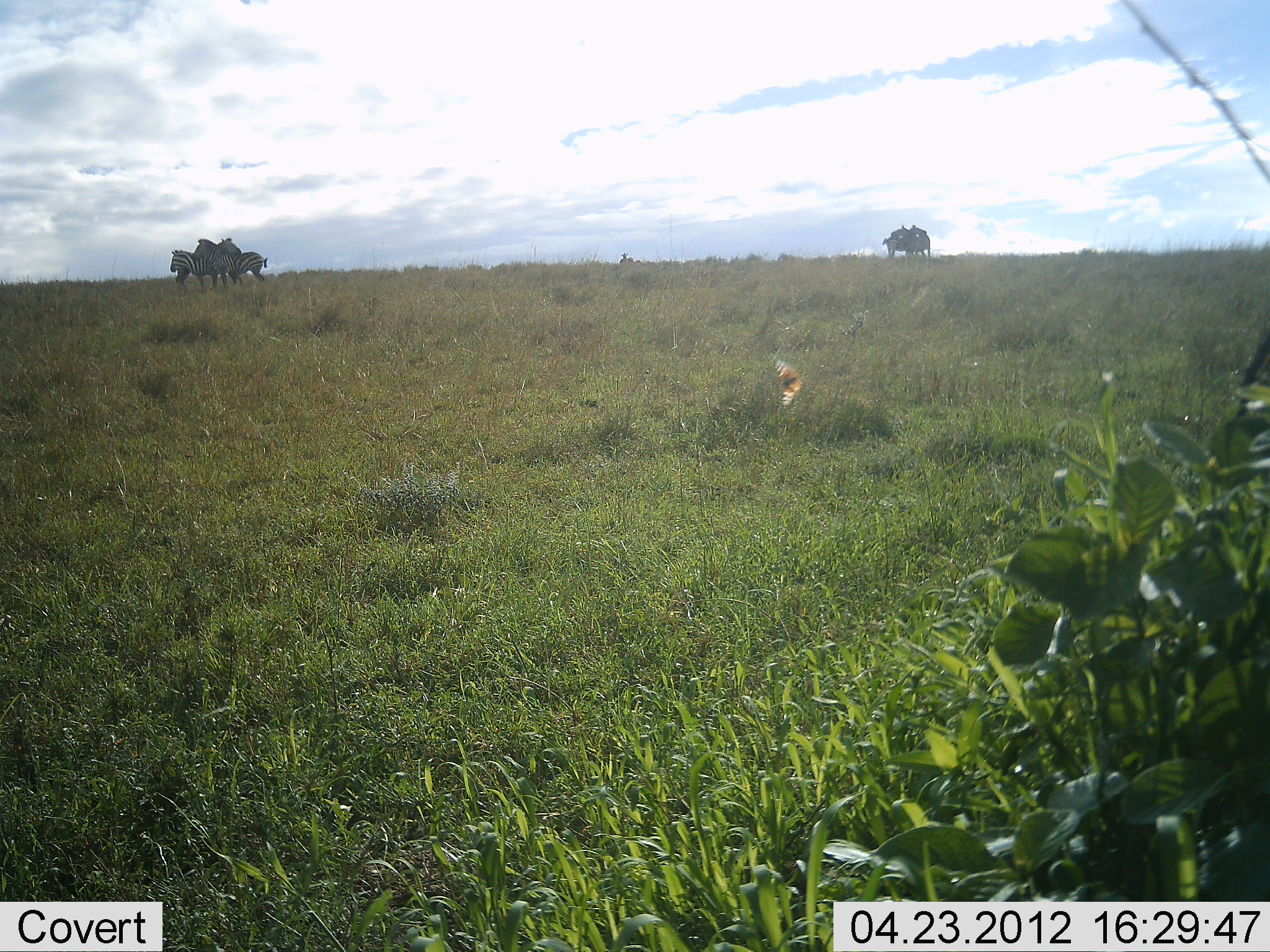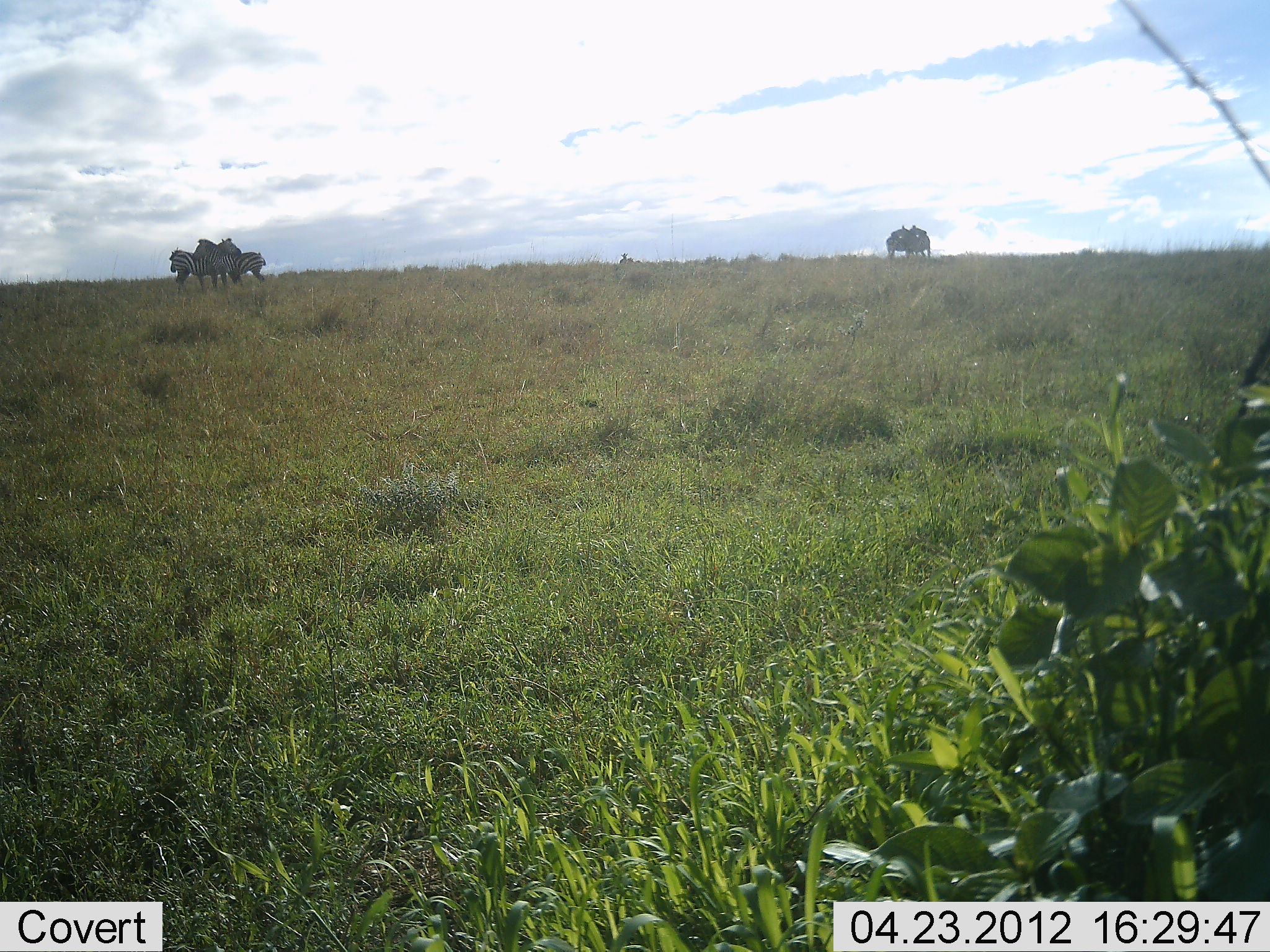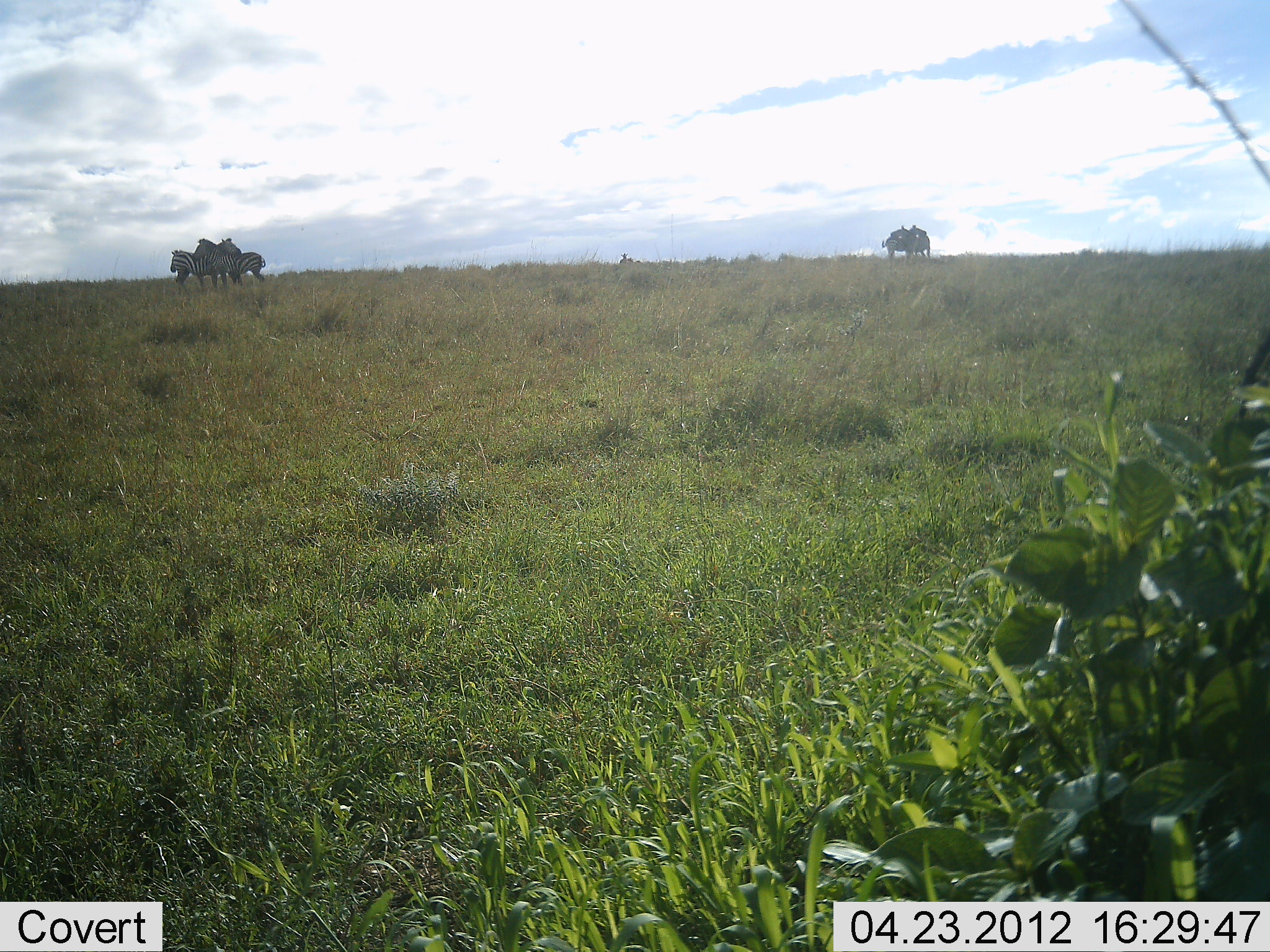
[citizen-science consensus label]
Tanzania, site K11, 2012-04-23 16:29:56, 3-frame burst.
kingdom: Animalia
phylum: Chordata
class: Mammalia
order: Perissodactyla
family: Equidae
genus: Equus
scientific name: Equus quagga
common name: plains zebra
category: zebra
Zebra (plains zebra) (Equus quagga), count 4. Behavior (volunteer vote fractions): standing 88%, resting 6%, moving 0%, interacting 29%. Young present (vote fraction): 0%. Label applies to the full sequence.